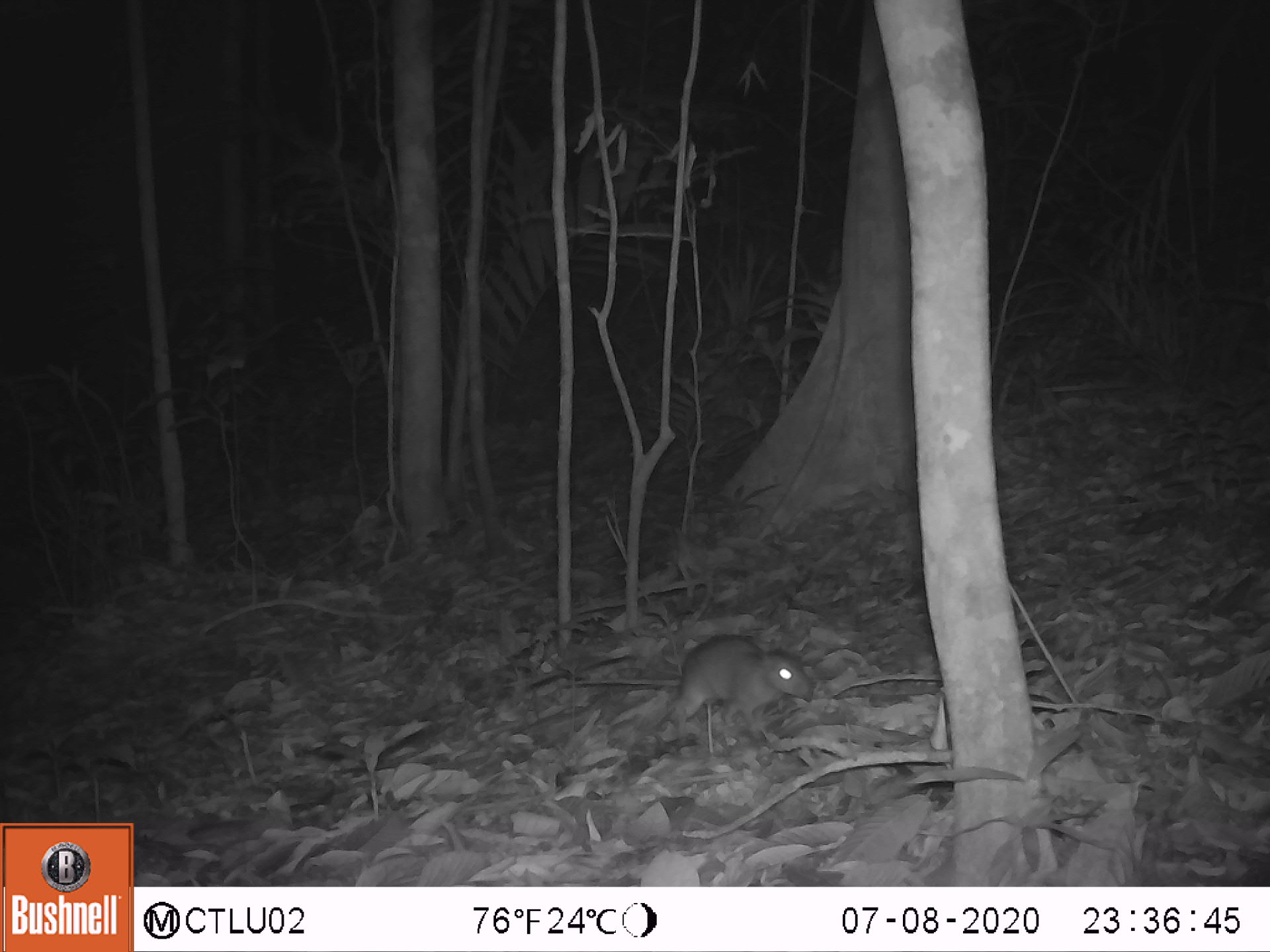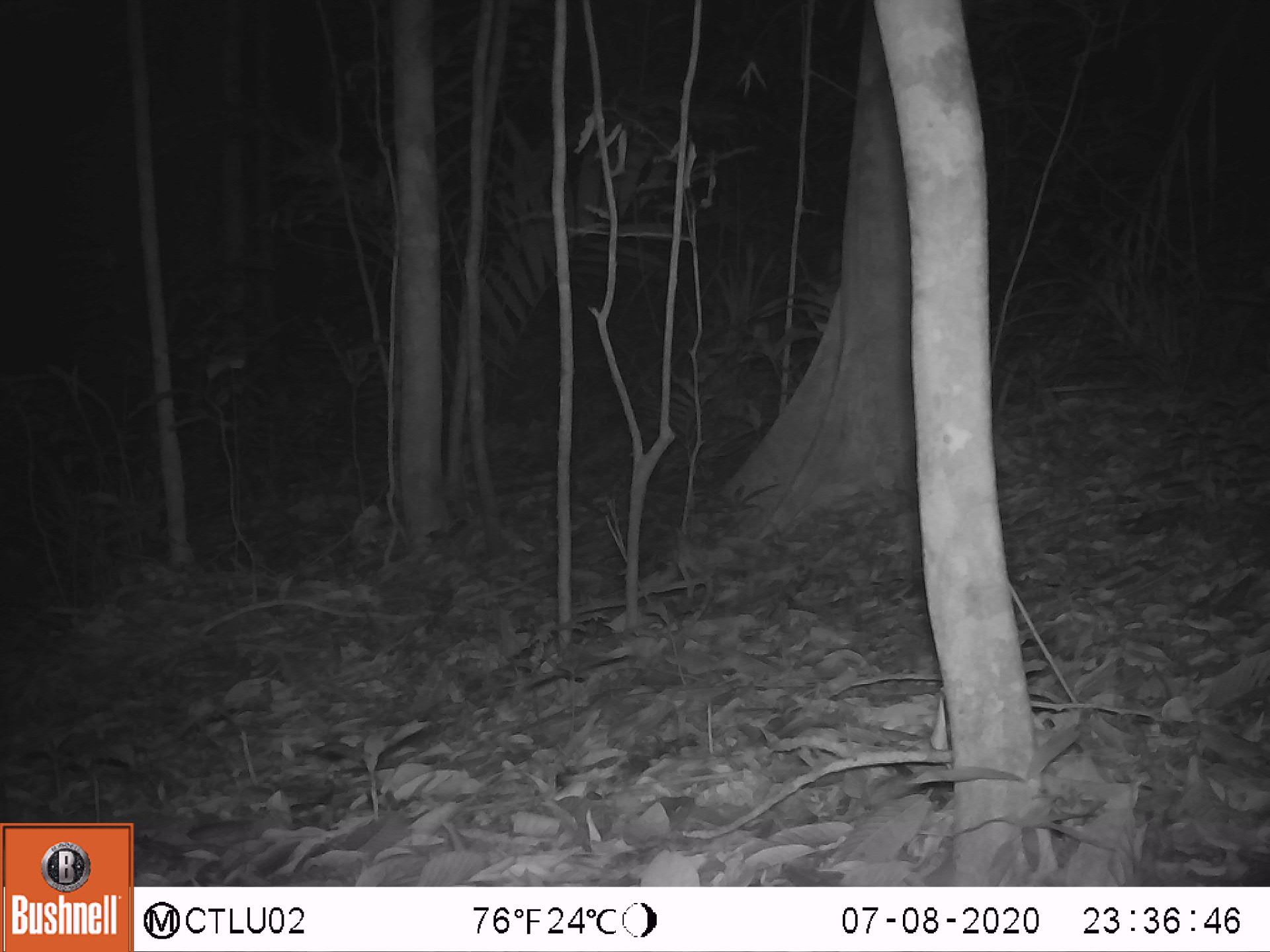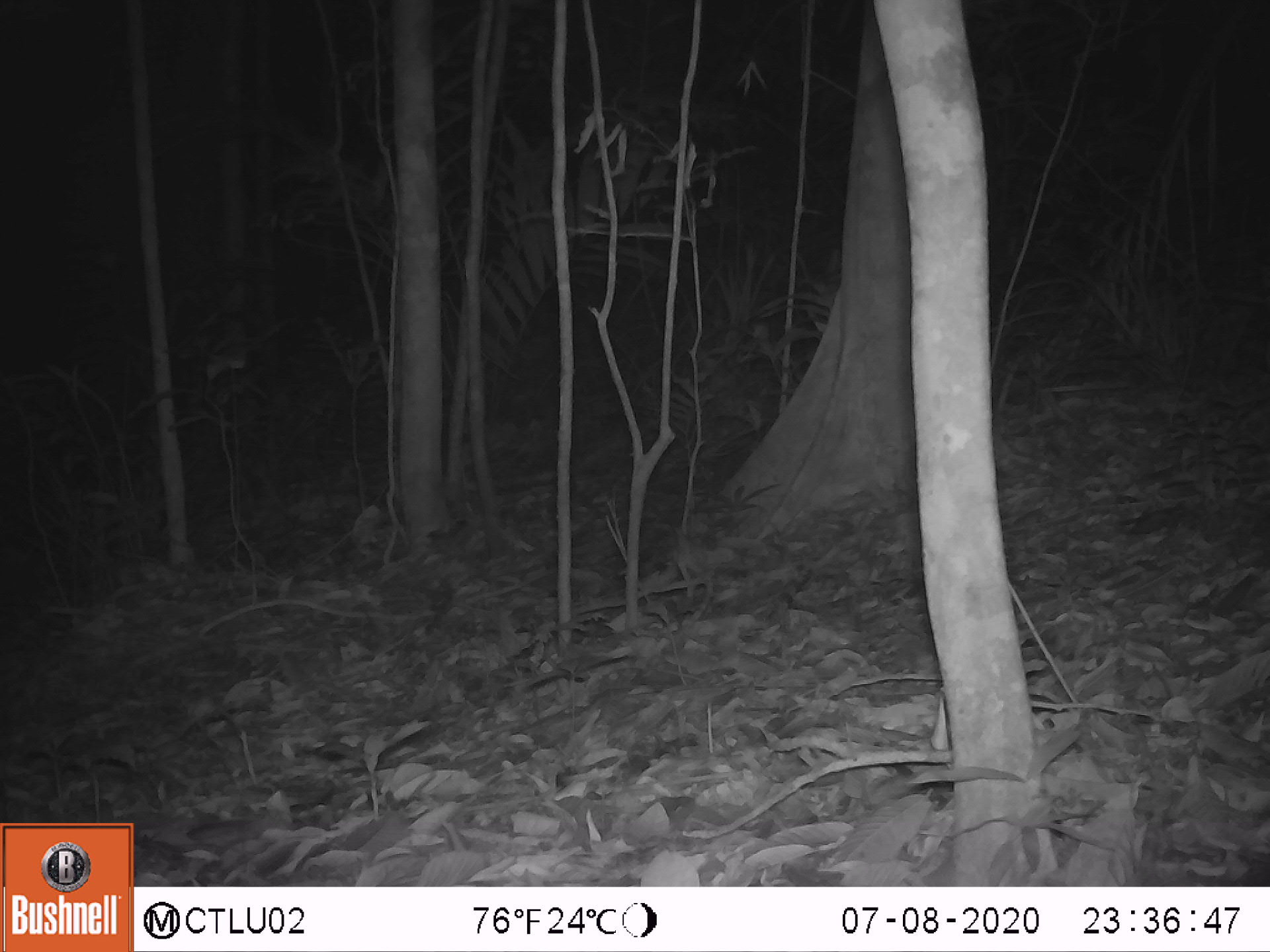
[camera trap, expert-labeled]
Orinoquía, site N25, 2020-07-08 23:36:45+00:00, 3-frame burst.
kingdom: Animalia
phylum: Chordata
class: Mammalia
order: Rodentia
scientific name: Rodentia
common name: rodent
Rodent (Rodentia).